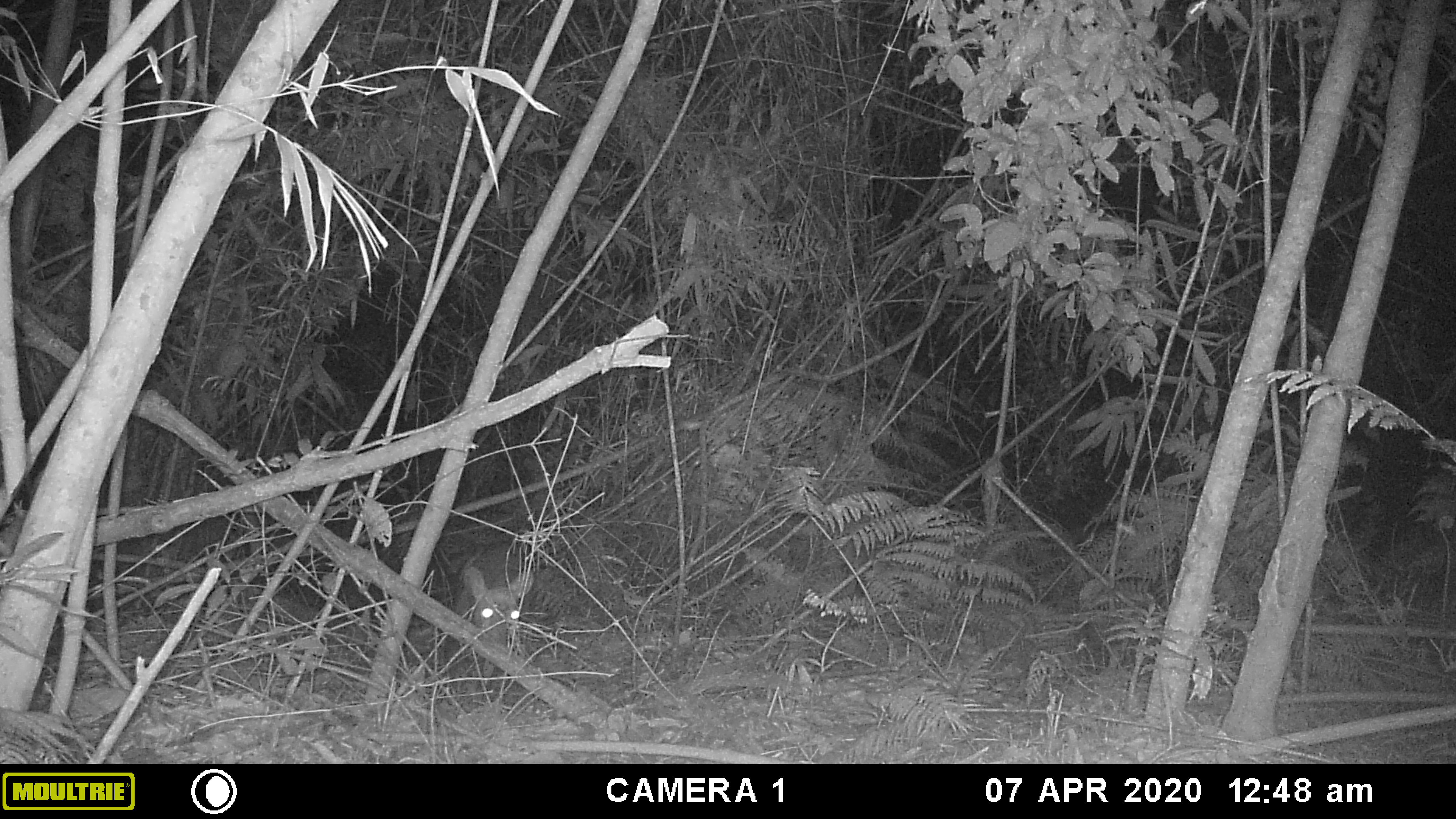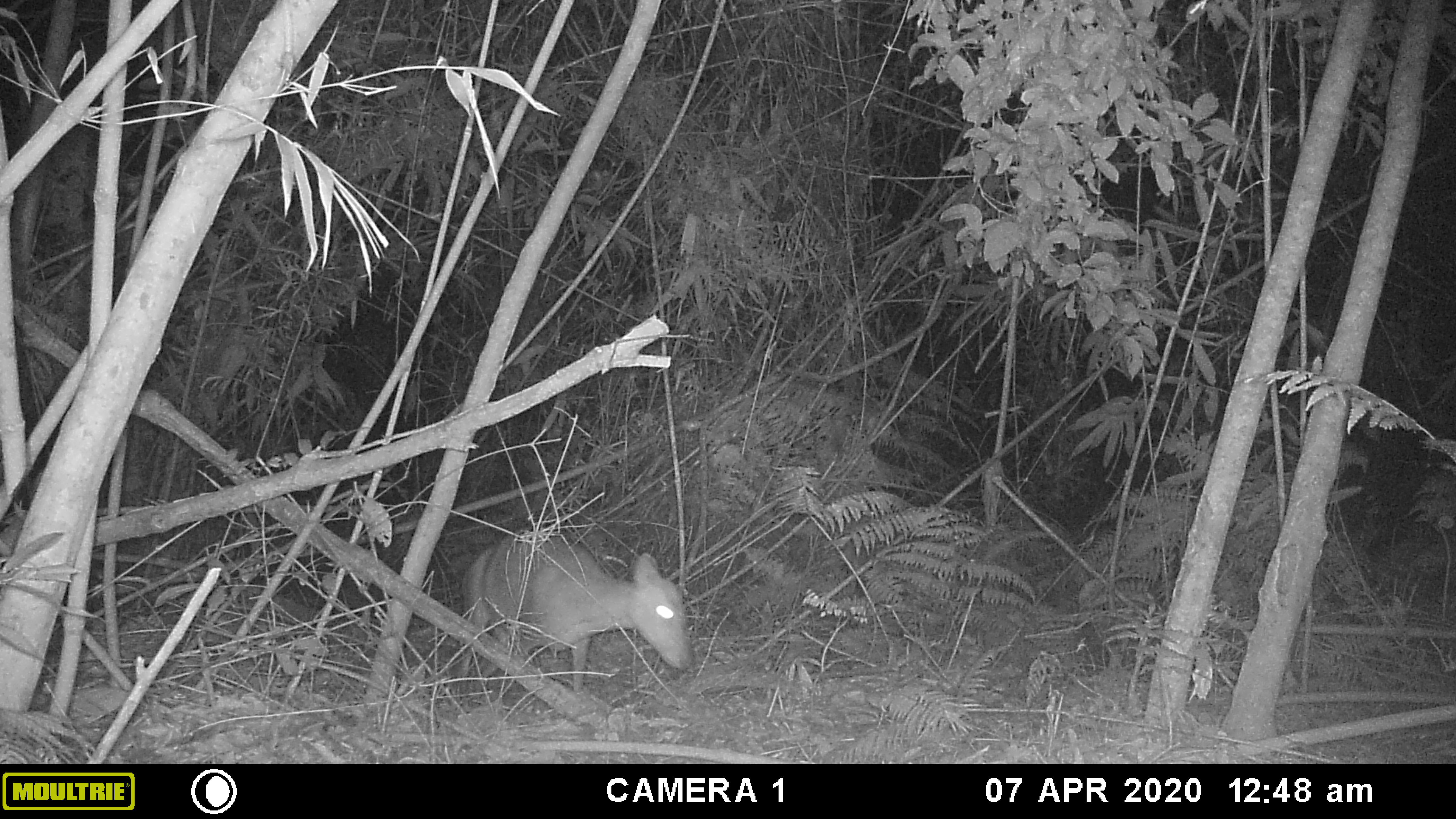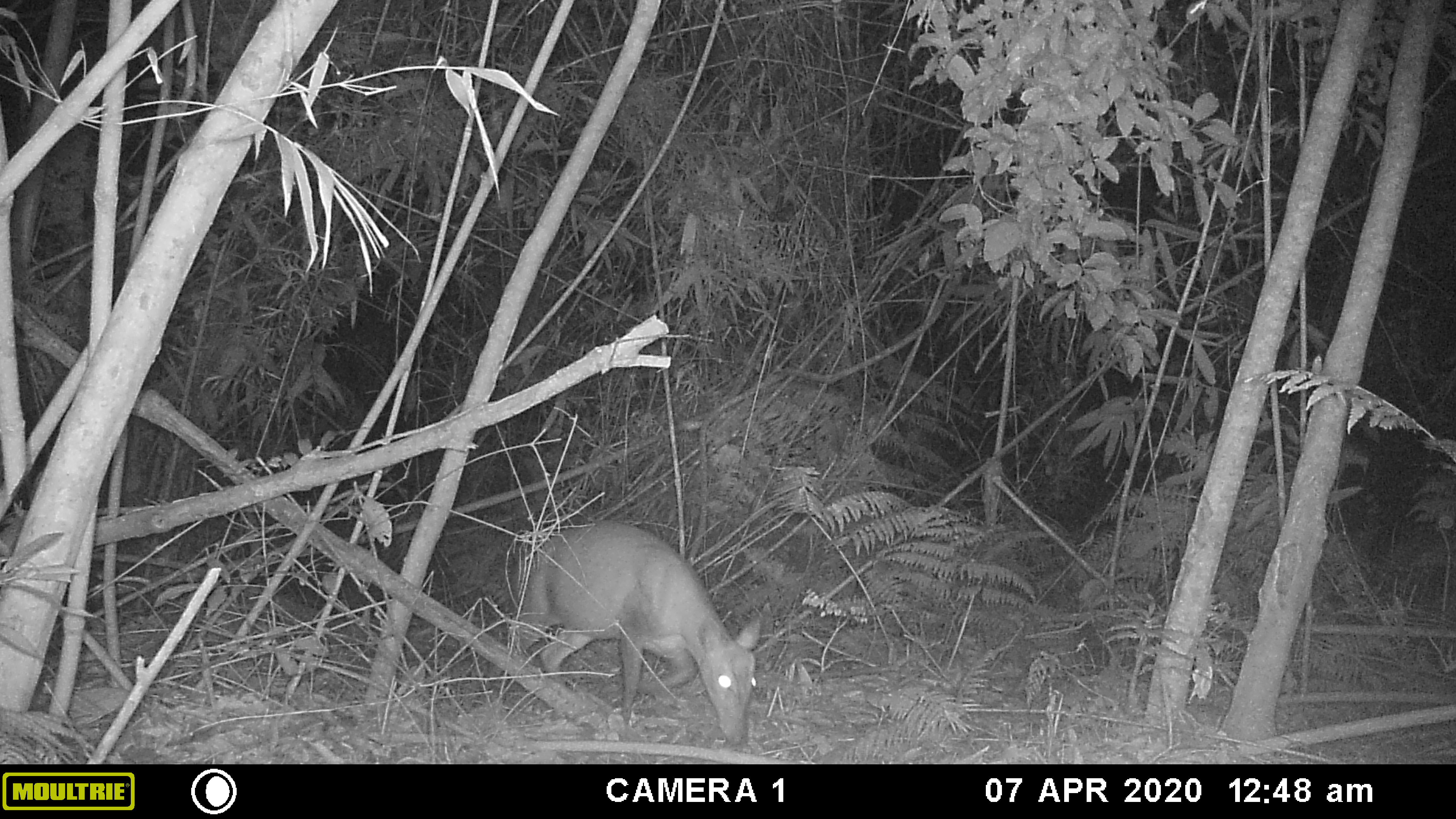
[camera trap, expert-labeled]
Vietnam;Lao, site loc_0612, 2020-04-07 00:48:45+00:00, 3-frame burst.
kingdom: Animalia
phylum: Chordata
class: Mammalia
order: Artiodactyla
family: Cervidae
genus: Muntiacus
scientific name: Muntiacus rooseveltorum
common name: roosevelt's muntjac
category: roosevelts muntjac group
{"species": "roosevelts muntjac group (roosevelt's muntjac) (Muntiacus rooseveltorum)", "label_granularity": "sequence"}